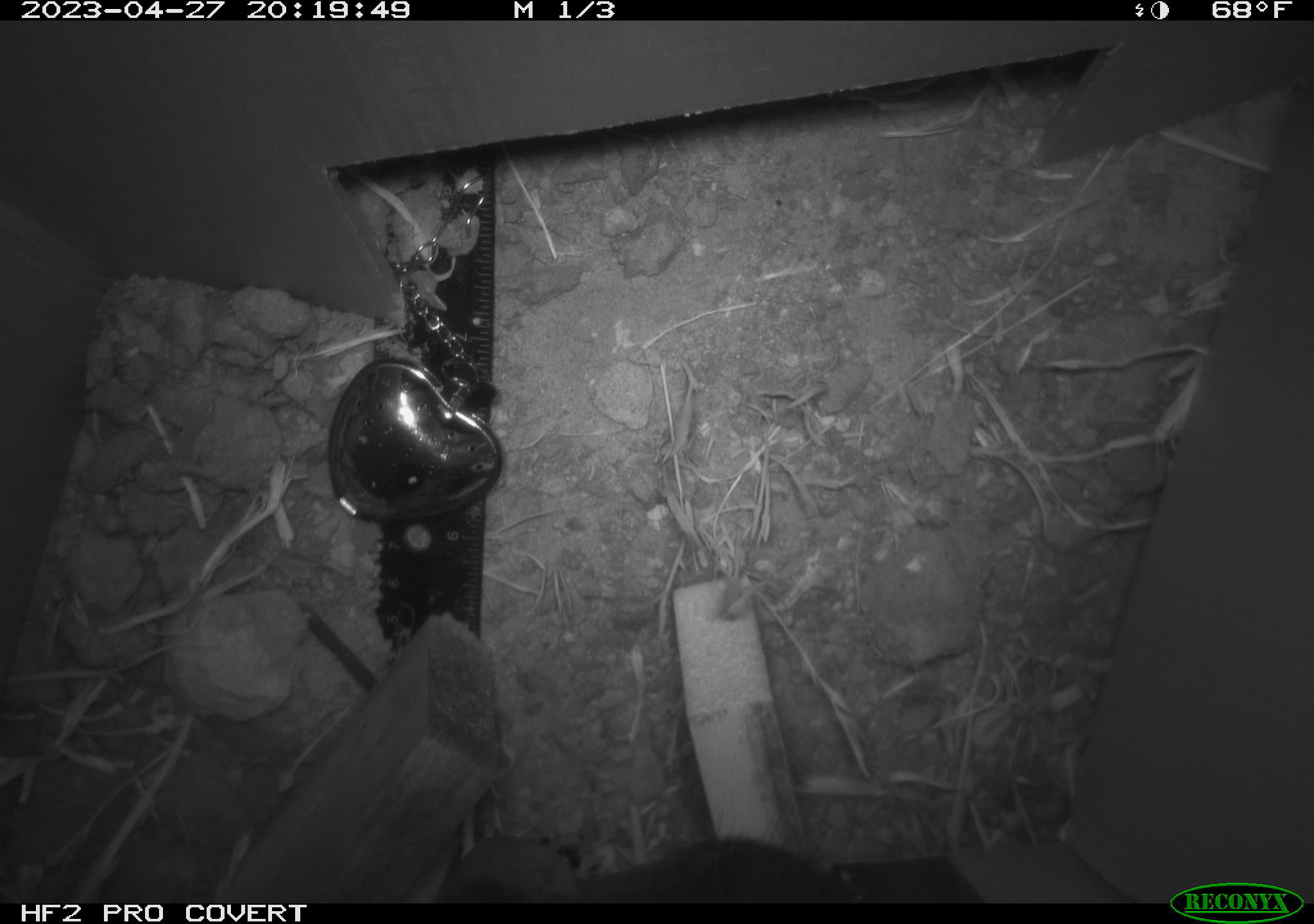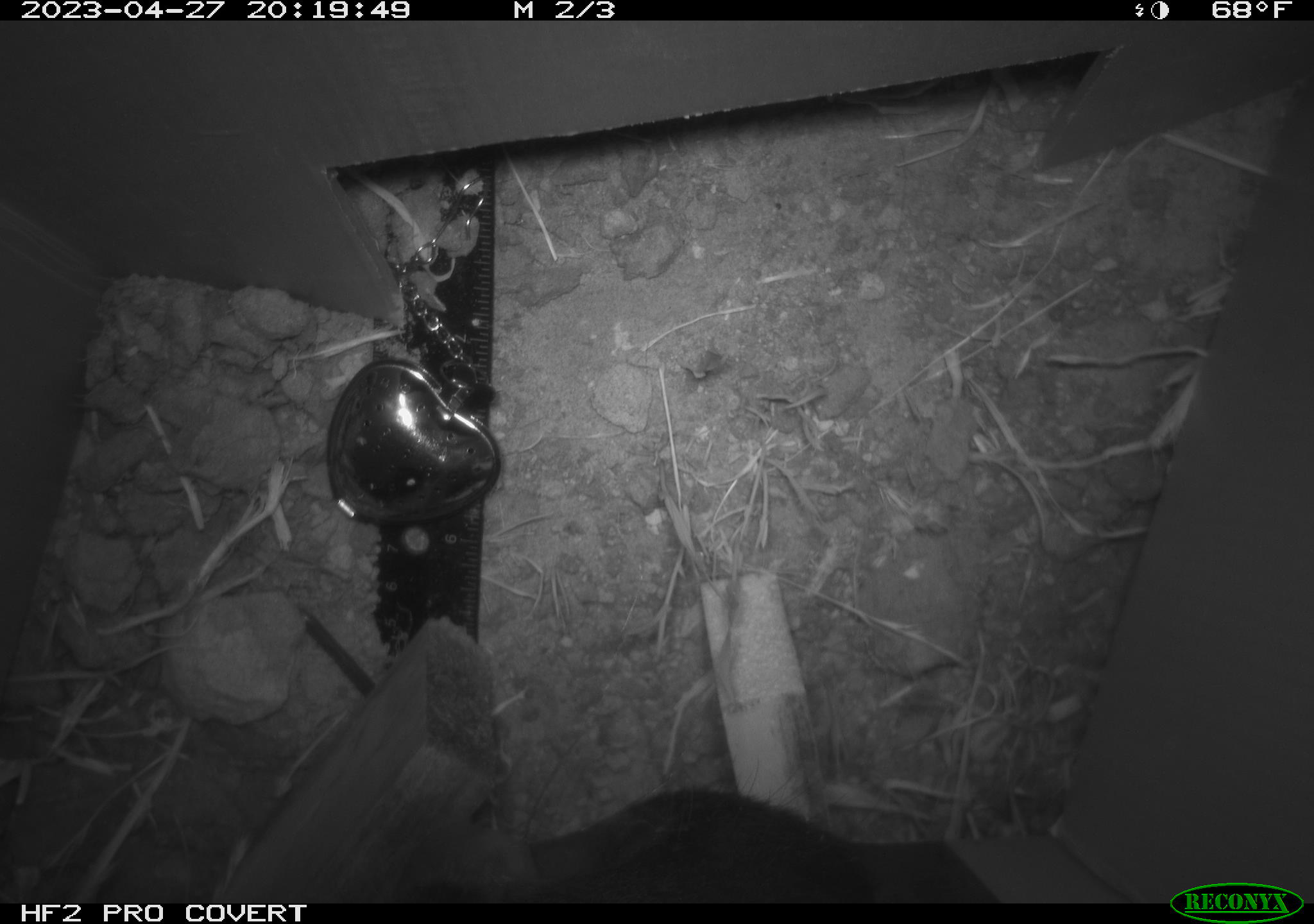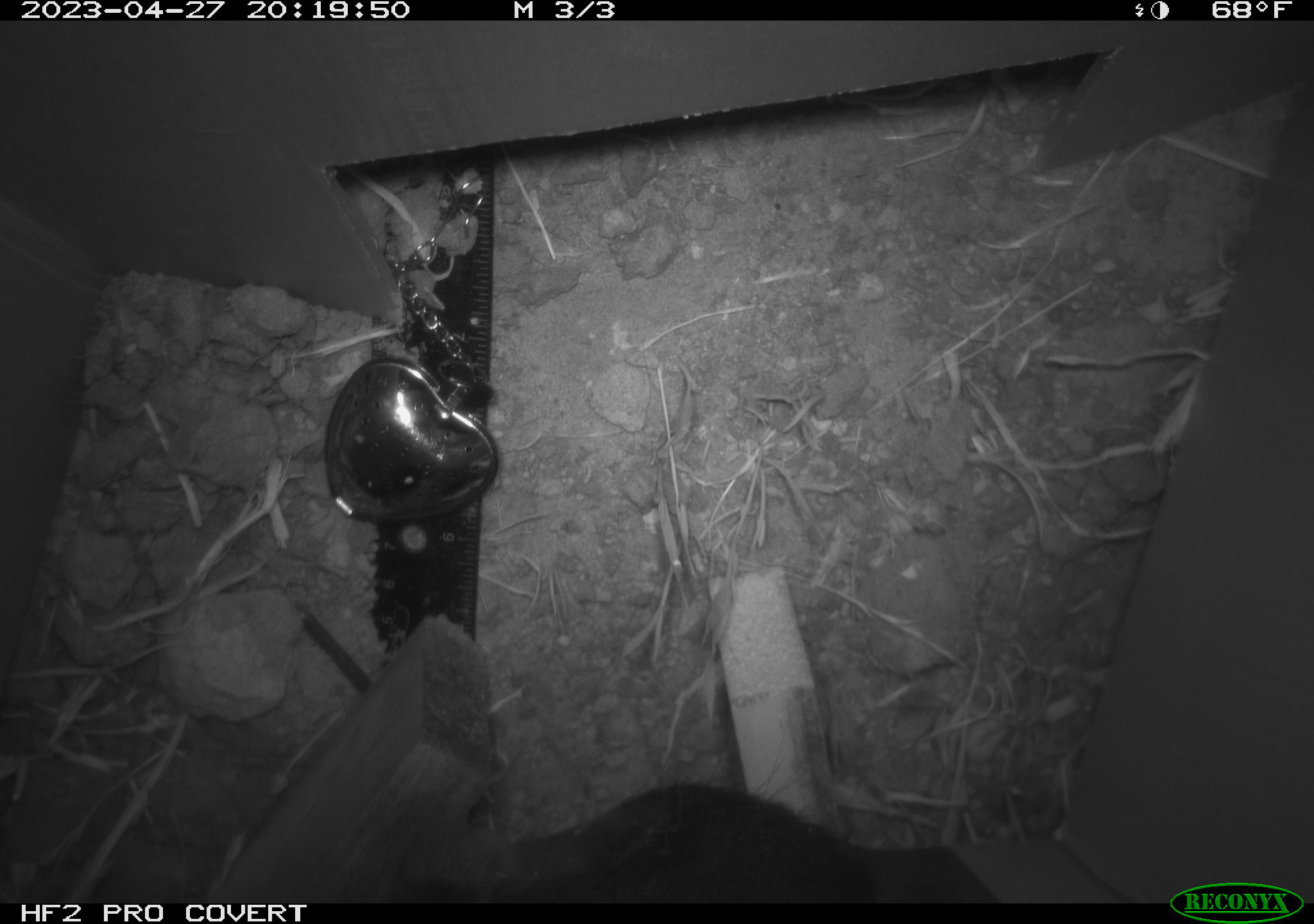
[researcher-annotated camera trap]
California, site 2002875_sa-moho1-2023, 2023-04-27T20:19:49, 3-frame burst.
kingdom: Animalia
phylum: Chordata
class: Mammalia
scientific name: Mammalia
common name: mammal